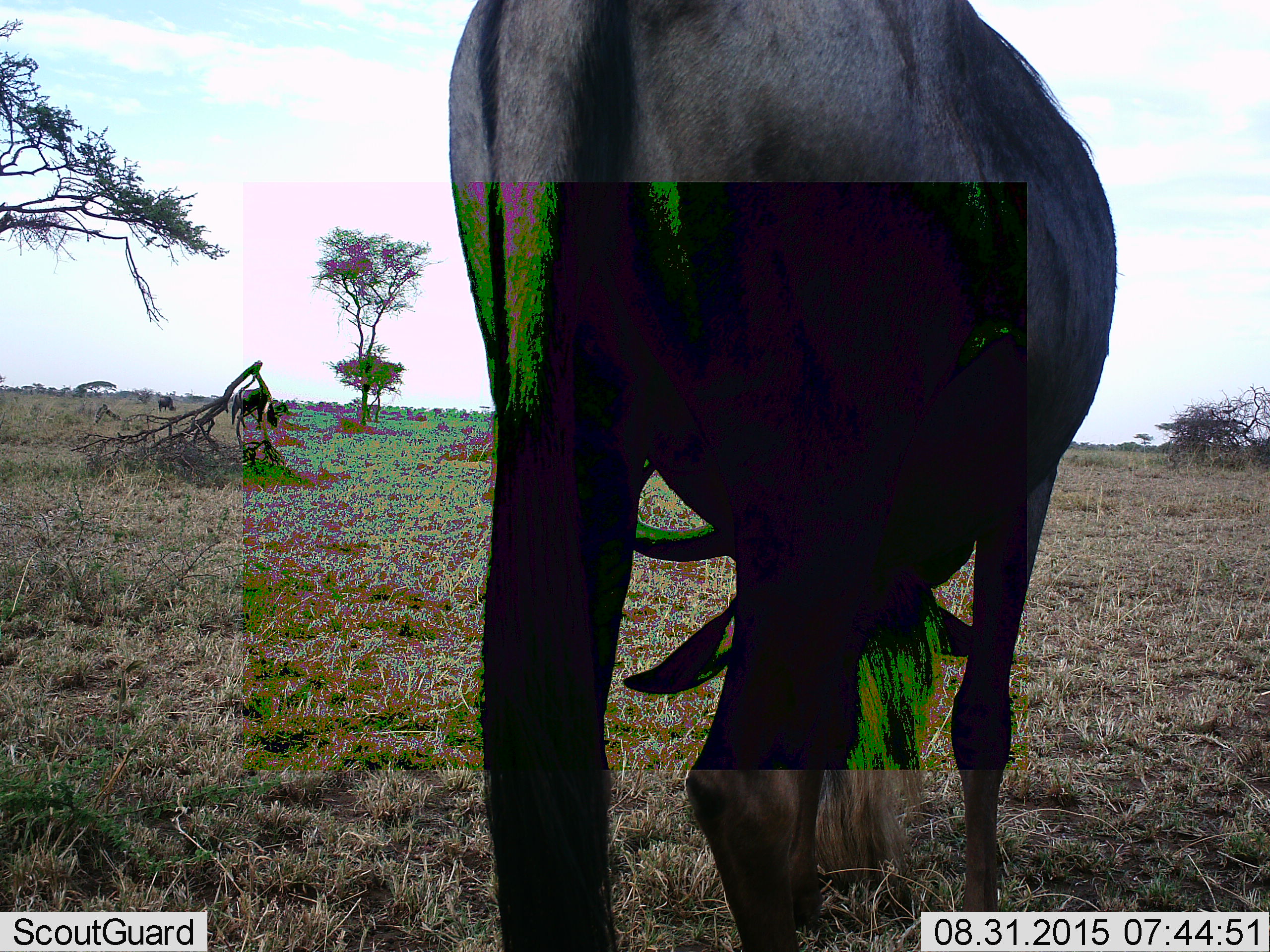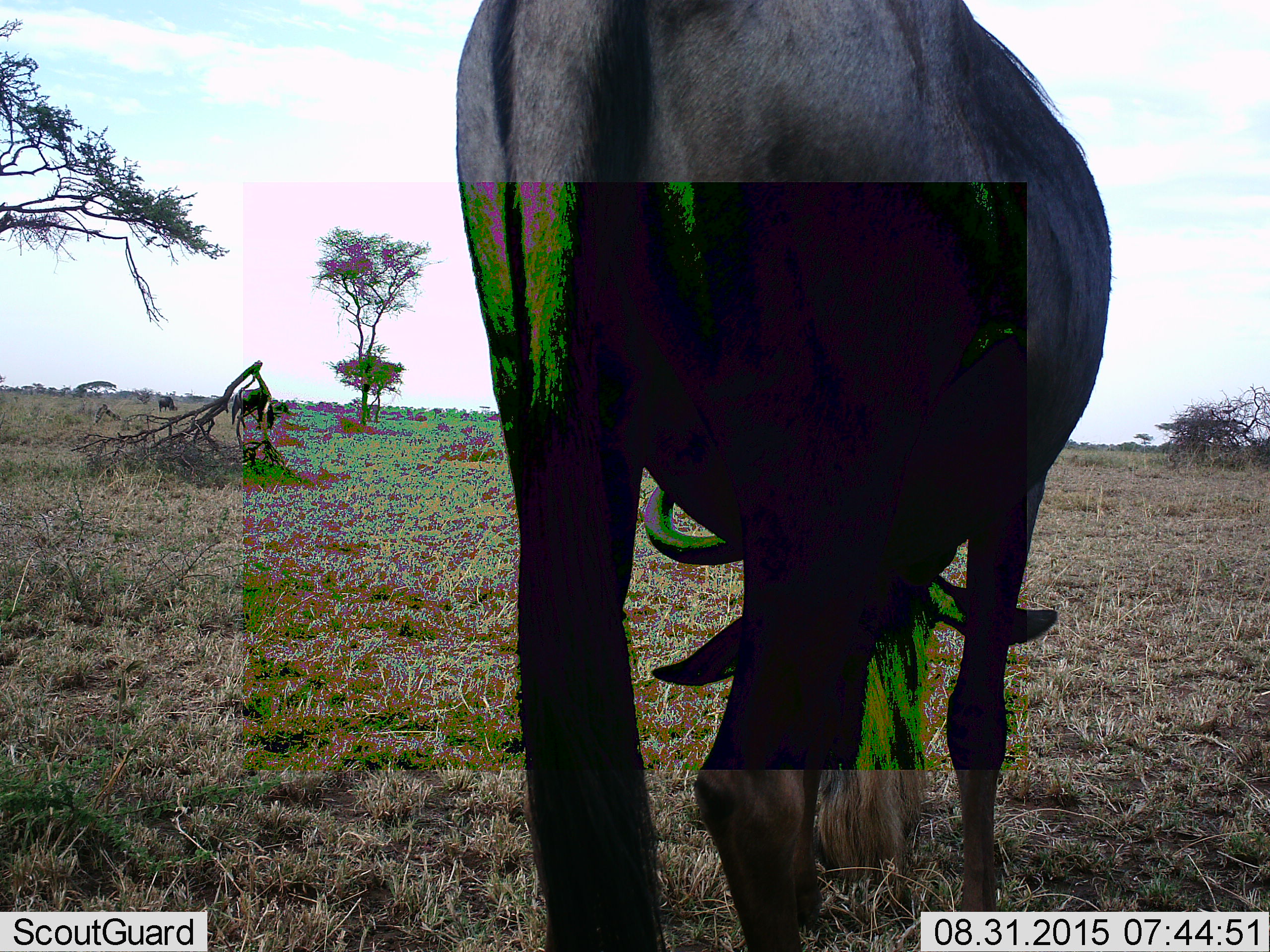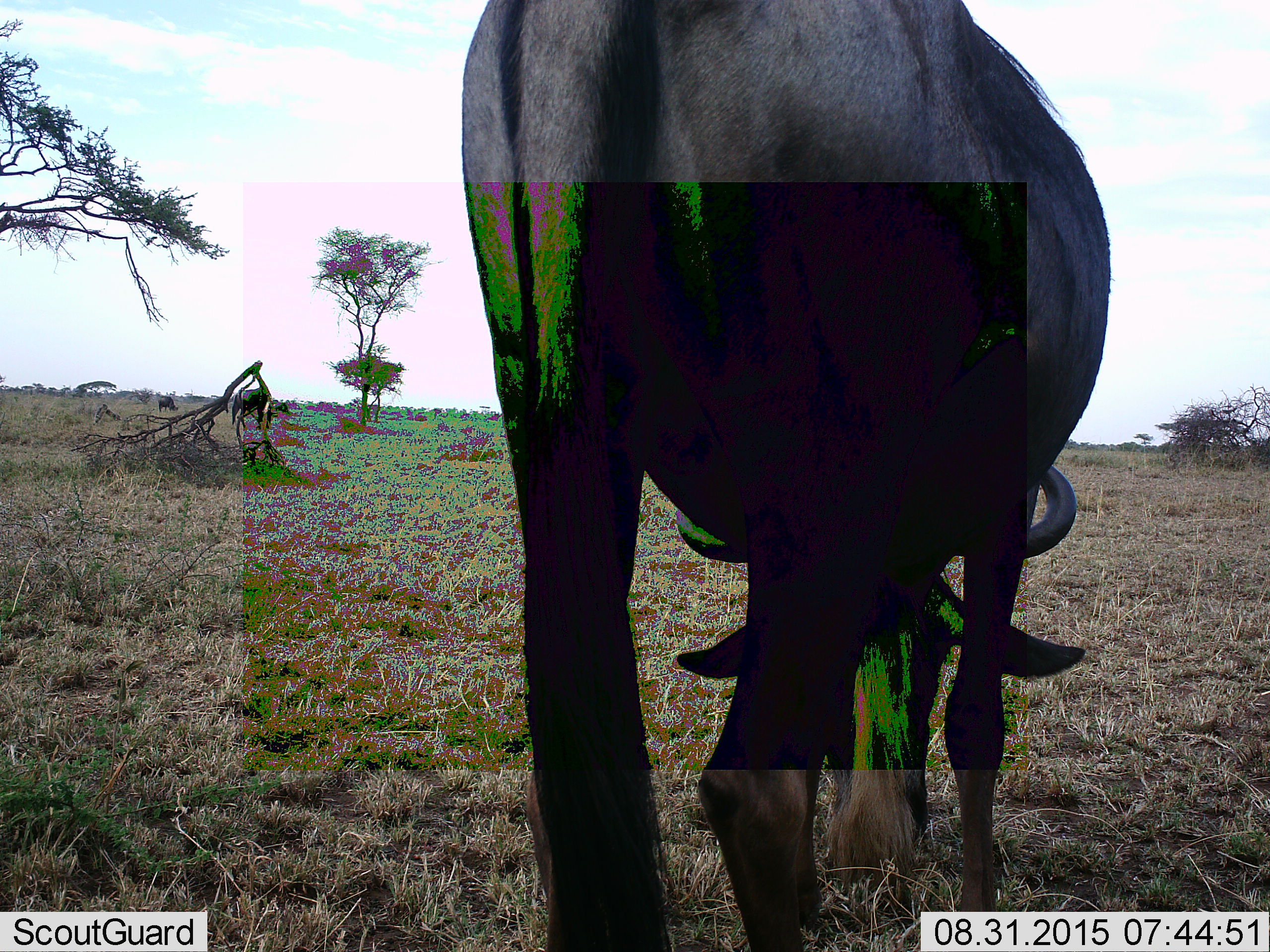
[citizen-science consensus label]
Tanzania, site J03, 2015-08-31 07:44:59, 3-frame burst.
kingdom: Animalia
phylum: Chordata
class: Mammalia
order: Artiodactyla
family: Bovidae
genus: Connochaetes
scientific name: Connochaetes taurinus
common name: blue wildebeest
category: wildebeest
Wildebeest (blue wildebeest) (Connochaetes taurinus), count 3. Behavior (volunteer vote fractions): standing 20%, resting 0%, moving 0%, interacting 0%. Young present (vote fraction): 0%. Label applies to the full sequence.